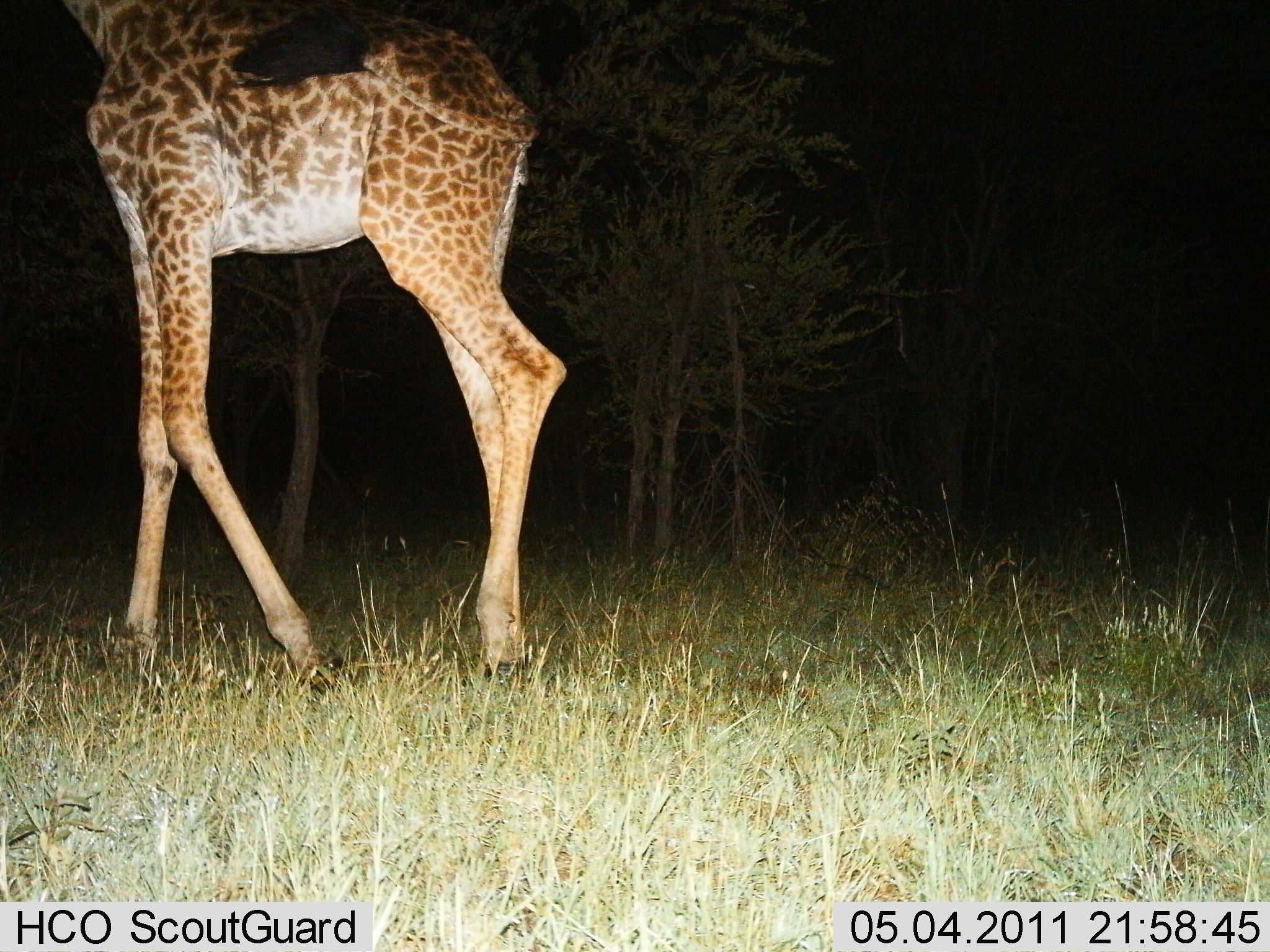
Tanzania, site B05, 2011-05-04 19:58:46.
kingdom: Animalia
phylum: Chordata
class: Mammalia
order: Artiodactyla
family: Giraffidae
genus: Giraffa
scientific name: Giraffa camelopardalis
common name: giraffe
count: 1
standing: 50%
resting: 0%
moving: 50%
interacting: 0%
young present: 0%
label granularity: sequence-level